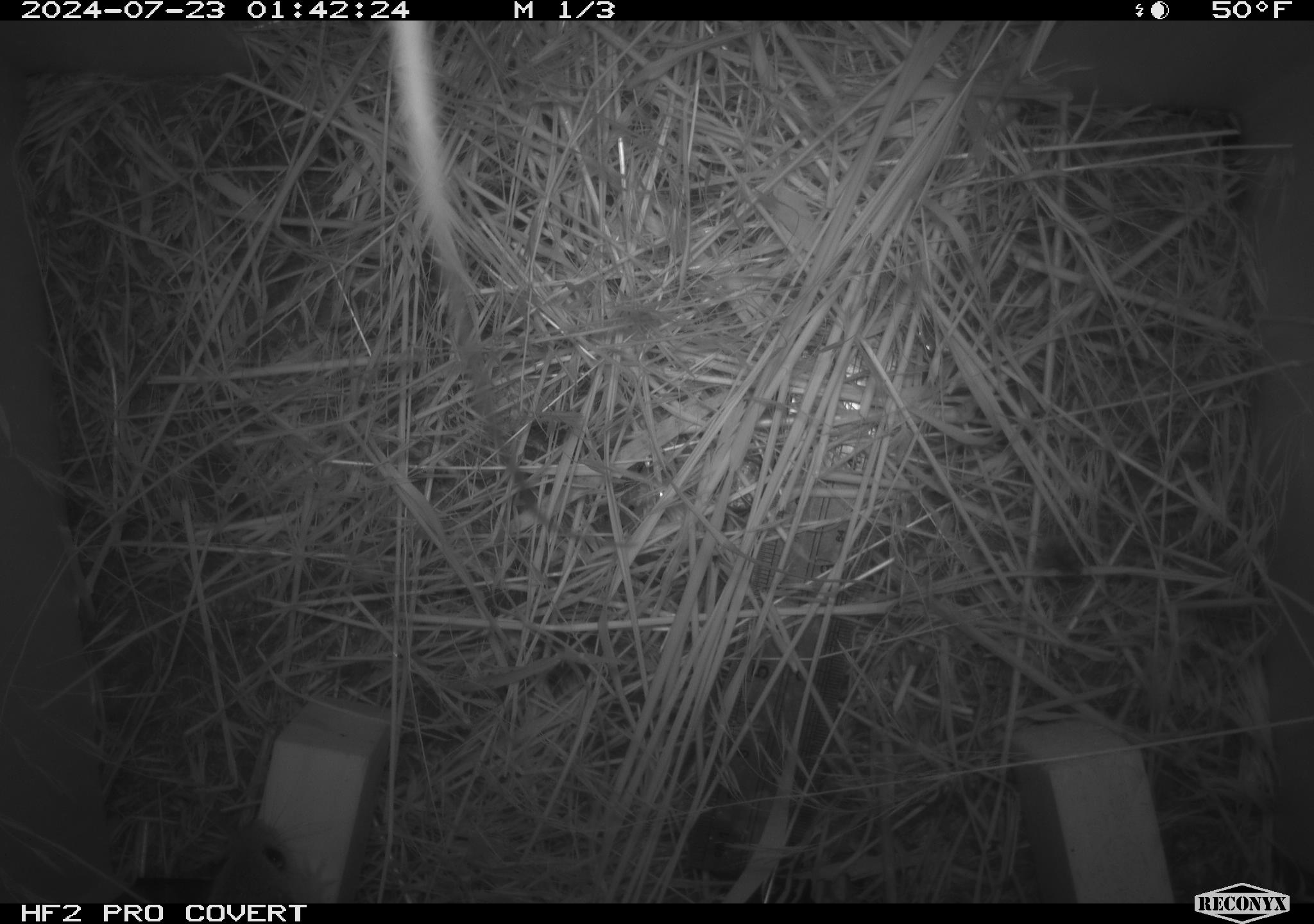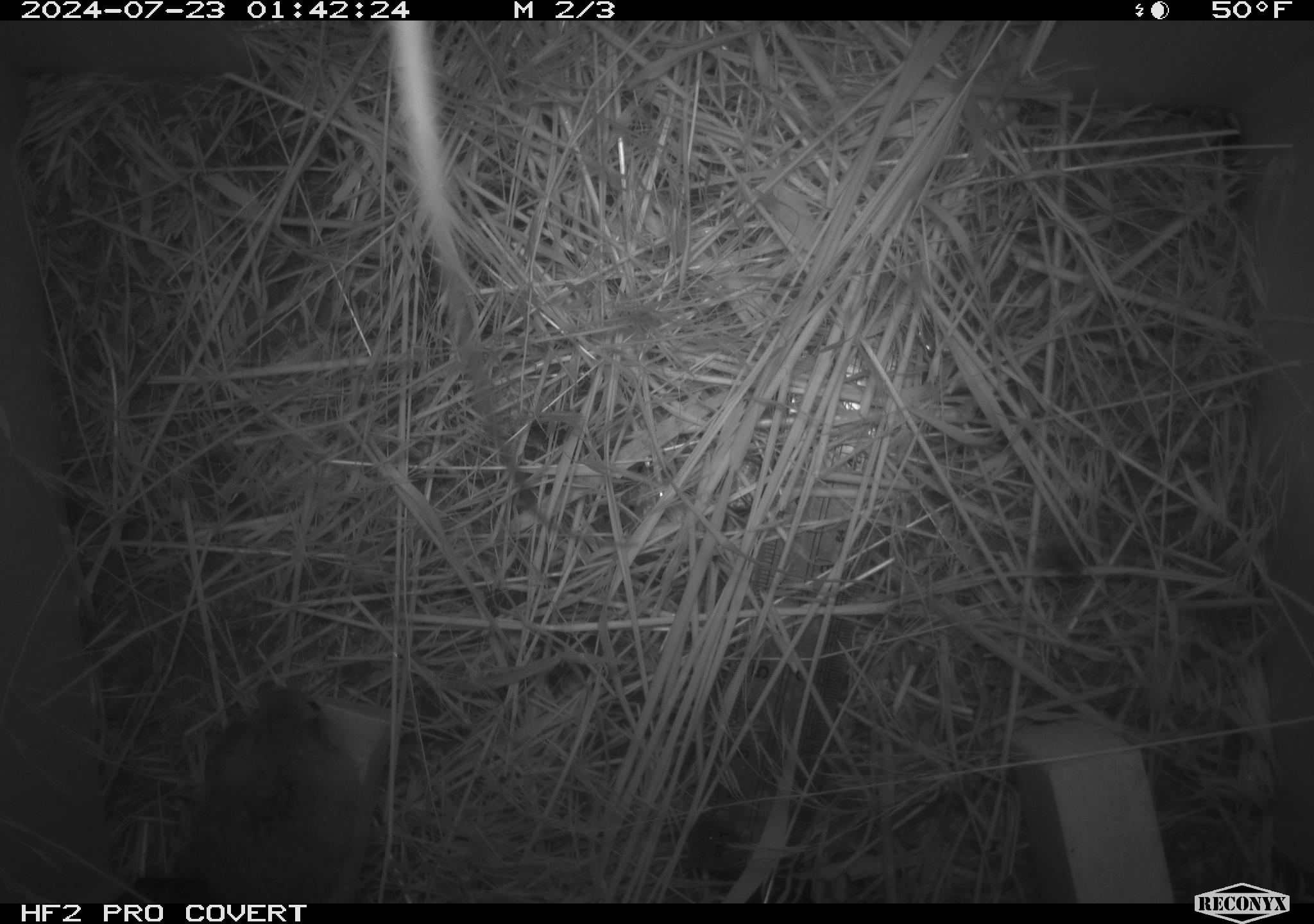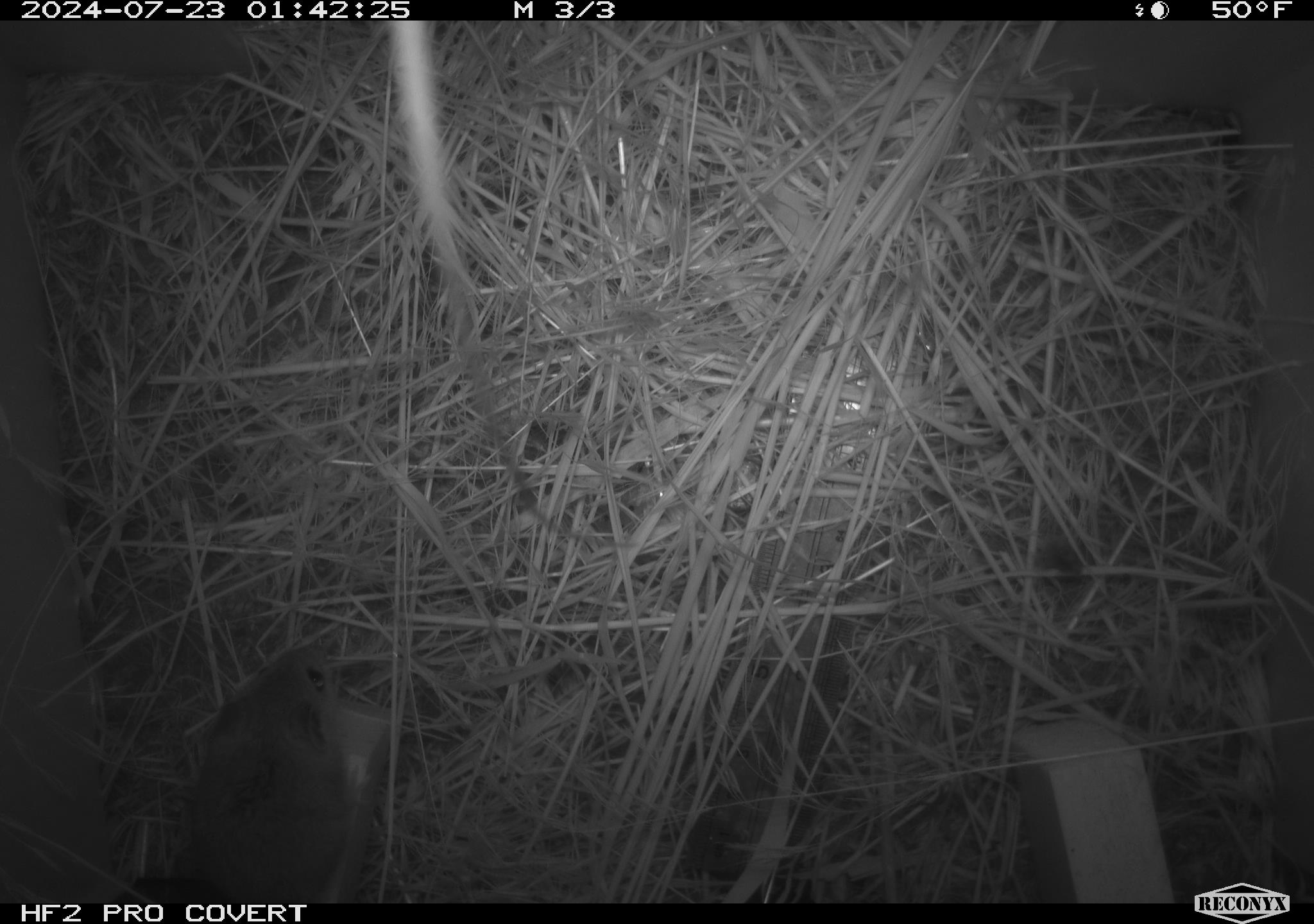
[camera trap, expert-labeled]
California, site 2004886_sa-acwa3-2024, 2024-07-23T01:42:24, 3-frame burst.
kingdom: Animalia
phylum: Chordata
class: Mammalia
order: Rodentia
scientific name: Rodentia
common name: mouse species